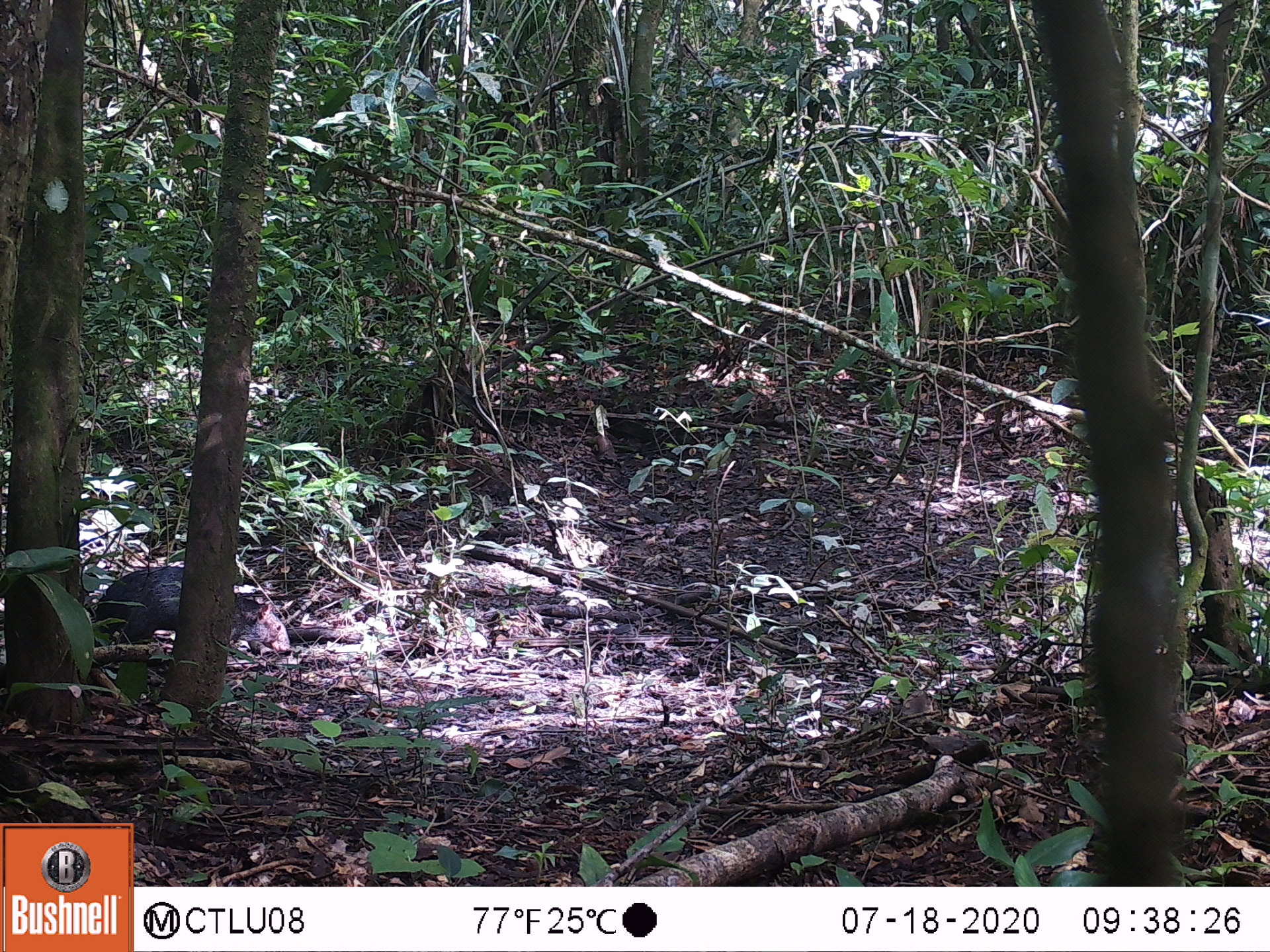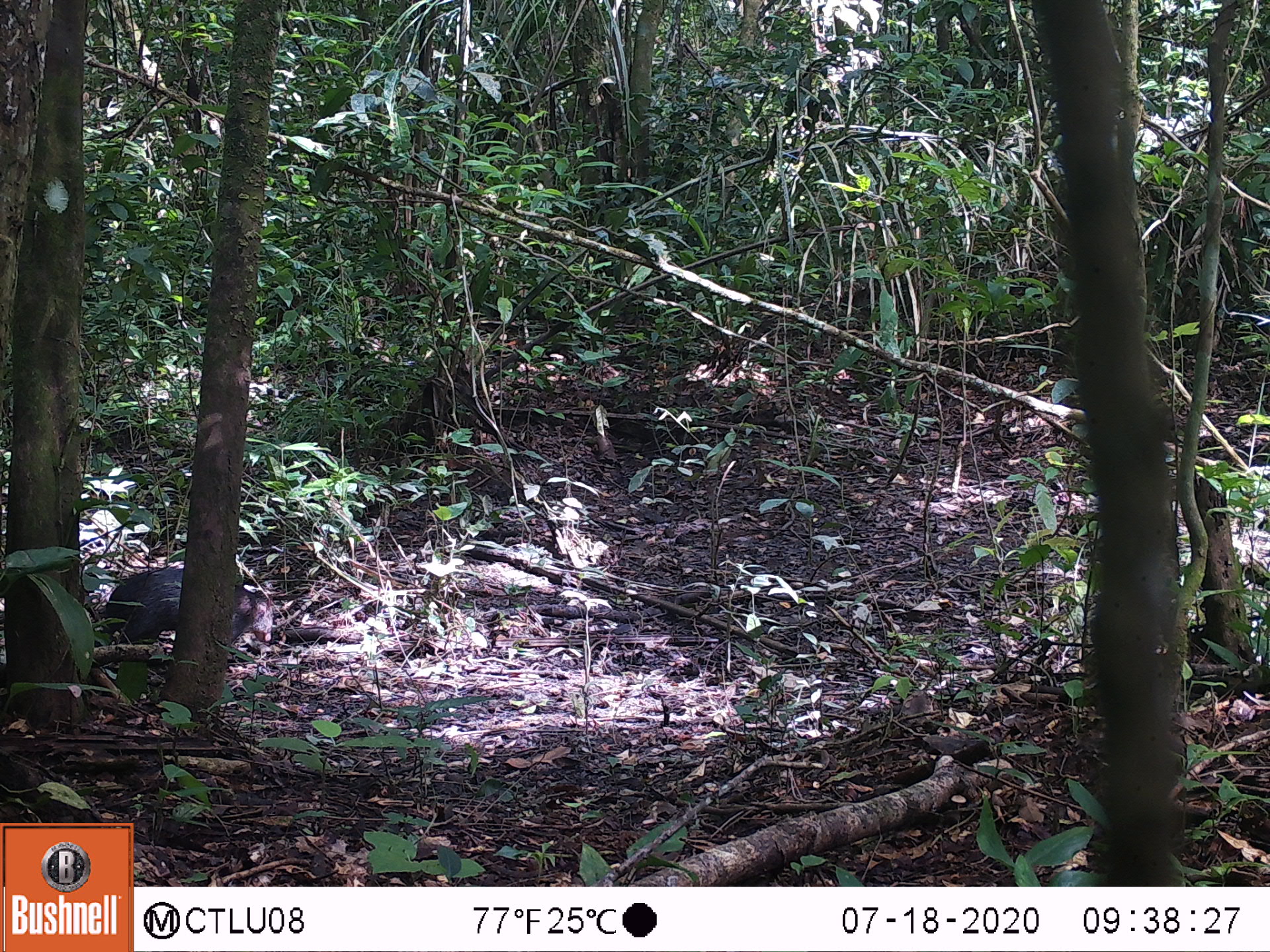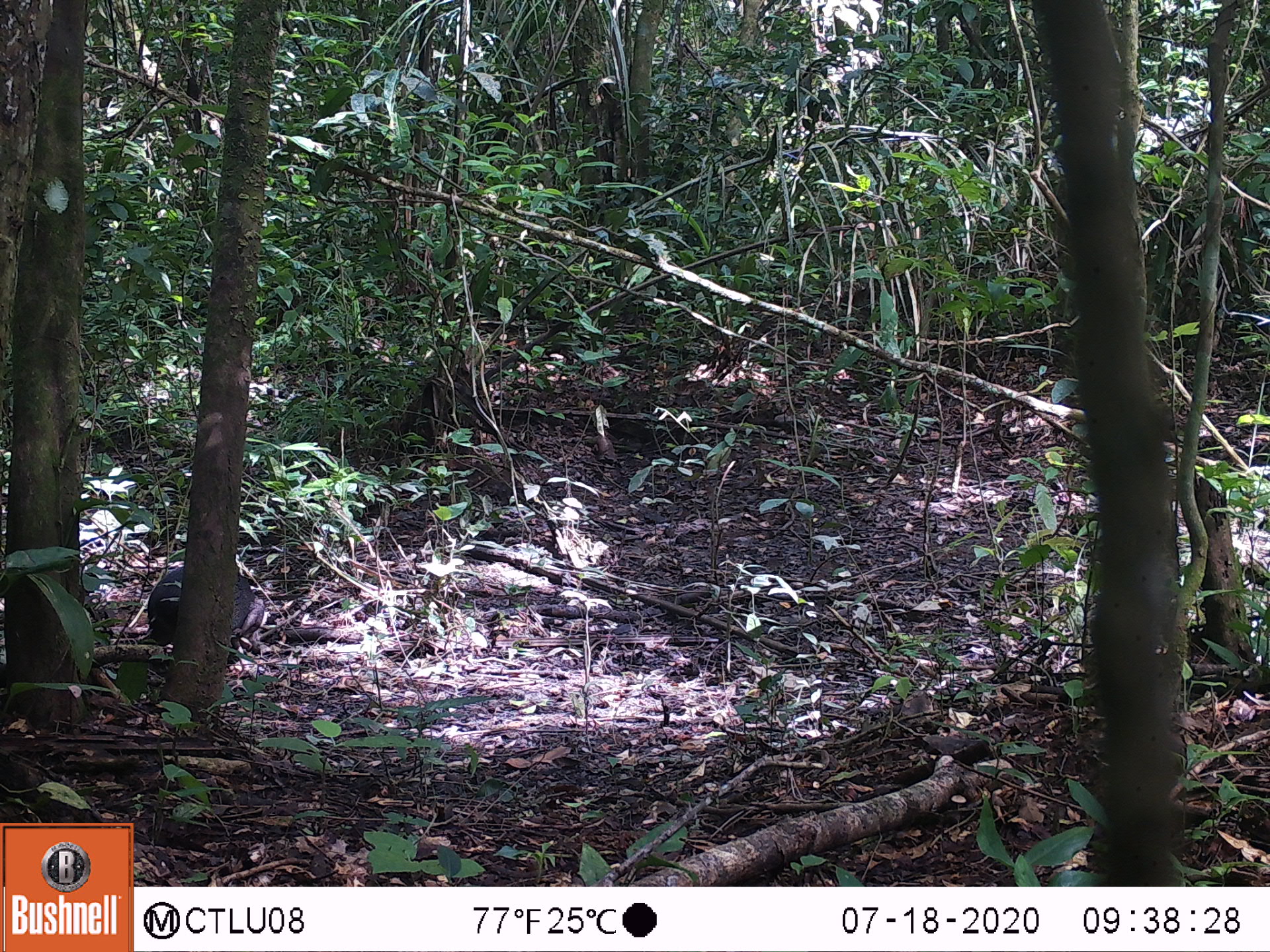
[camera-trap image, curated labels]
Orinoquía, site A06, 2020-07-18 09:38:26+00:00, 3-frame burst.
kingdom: Animalia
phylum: Chordata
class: Mammalia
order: Rodentia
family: Dasyproctidae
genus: Dasyprocta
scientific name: Dasyprocta fuliginosa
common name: black agouti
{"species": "black agouti (Dasyprocta fuliginosa)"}